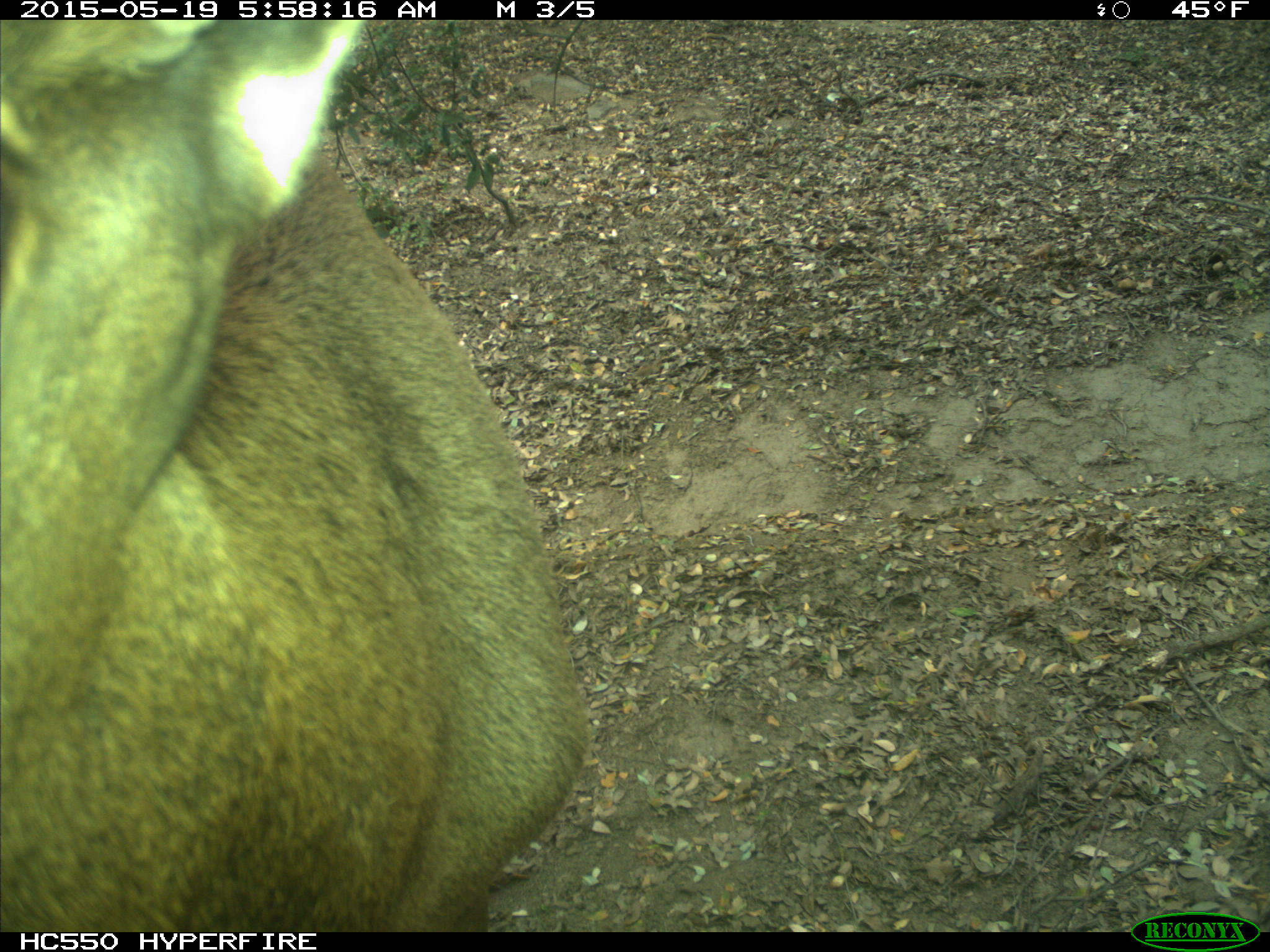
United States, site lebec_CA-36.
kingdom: Animalia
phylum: Chordata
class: Mammalia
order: Artiodactyla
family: Cervidae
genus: Cervus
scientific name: Cervus canadensis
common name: elk